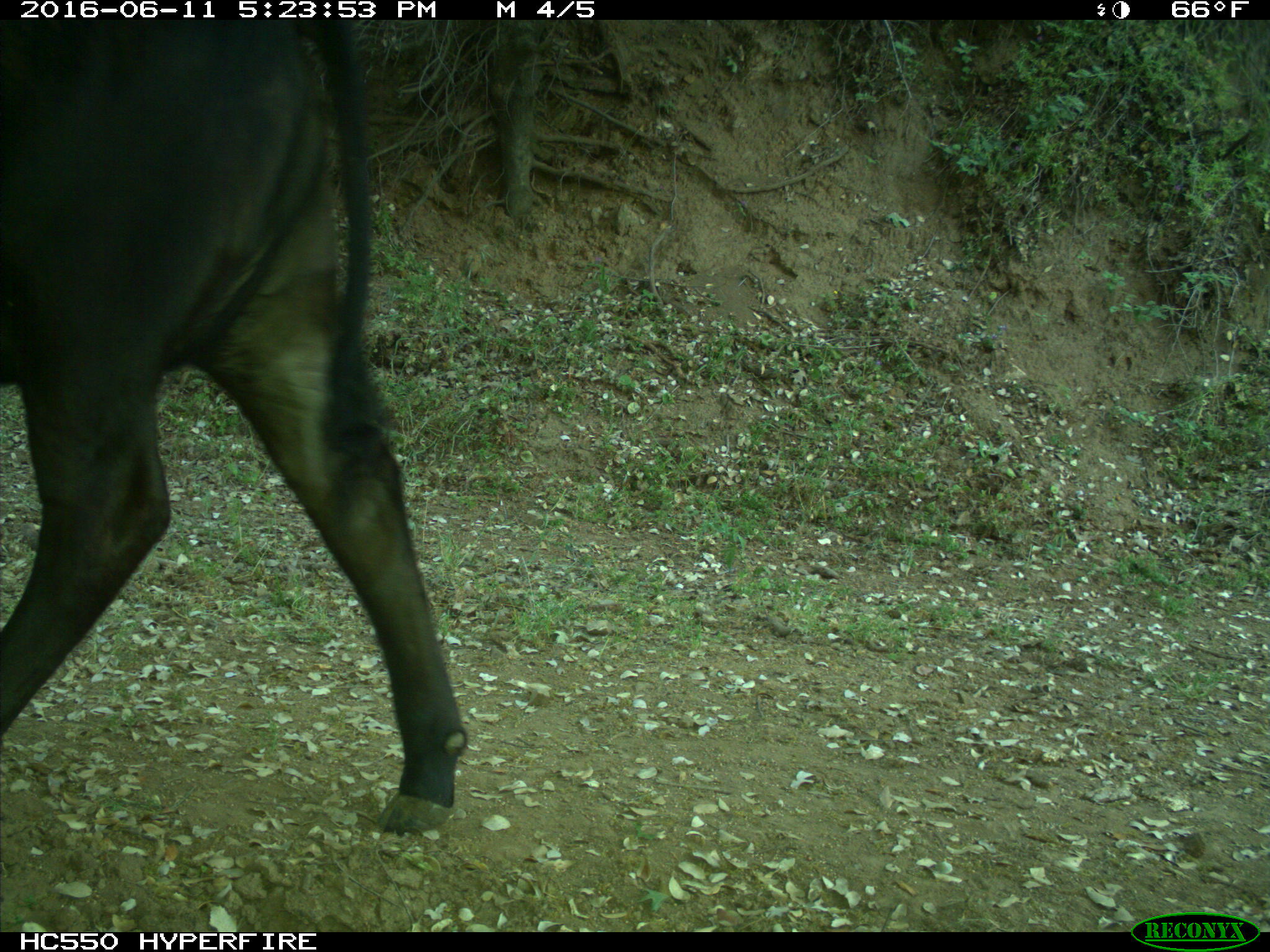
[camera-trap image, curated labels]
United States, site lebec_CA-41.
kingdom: Animalia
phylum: Chordata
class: Mammalia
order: Artiodactyla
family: Bovidae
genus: Bos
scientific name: Bos taurus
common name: domestic cow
Bos taurus (domestic cow).